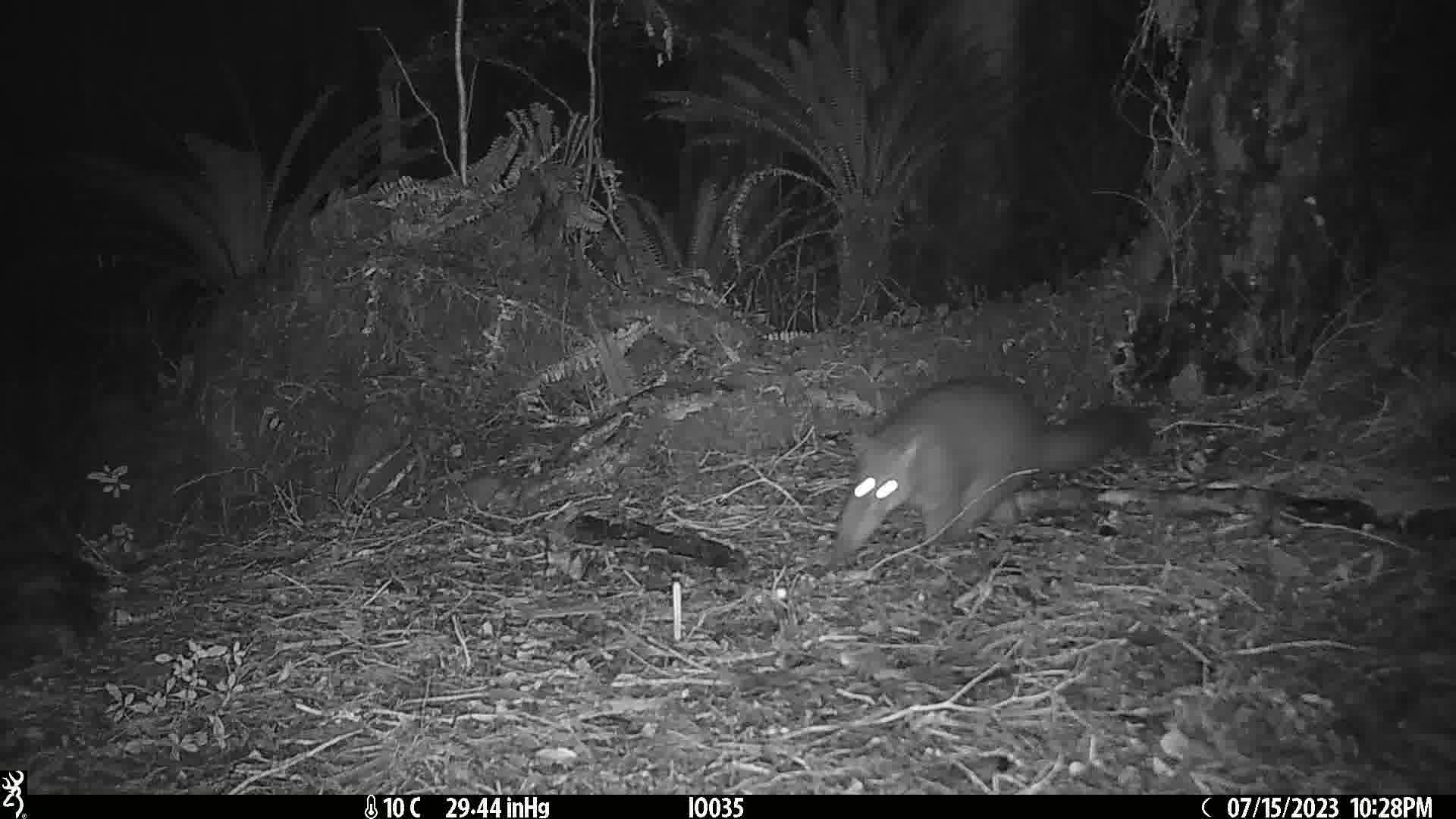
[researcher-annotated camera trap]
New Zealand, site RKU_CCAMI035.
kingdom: Animalia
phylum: Chordata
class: Mammalia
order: Diprotodontia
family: Phalangeridae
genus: Trichosurus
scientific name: Trichosurus vulpecula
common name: common brushtail possum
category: possum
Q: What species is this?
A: Possum (common brushtail possum) (Trichosurus vulpecula).